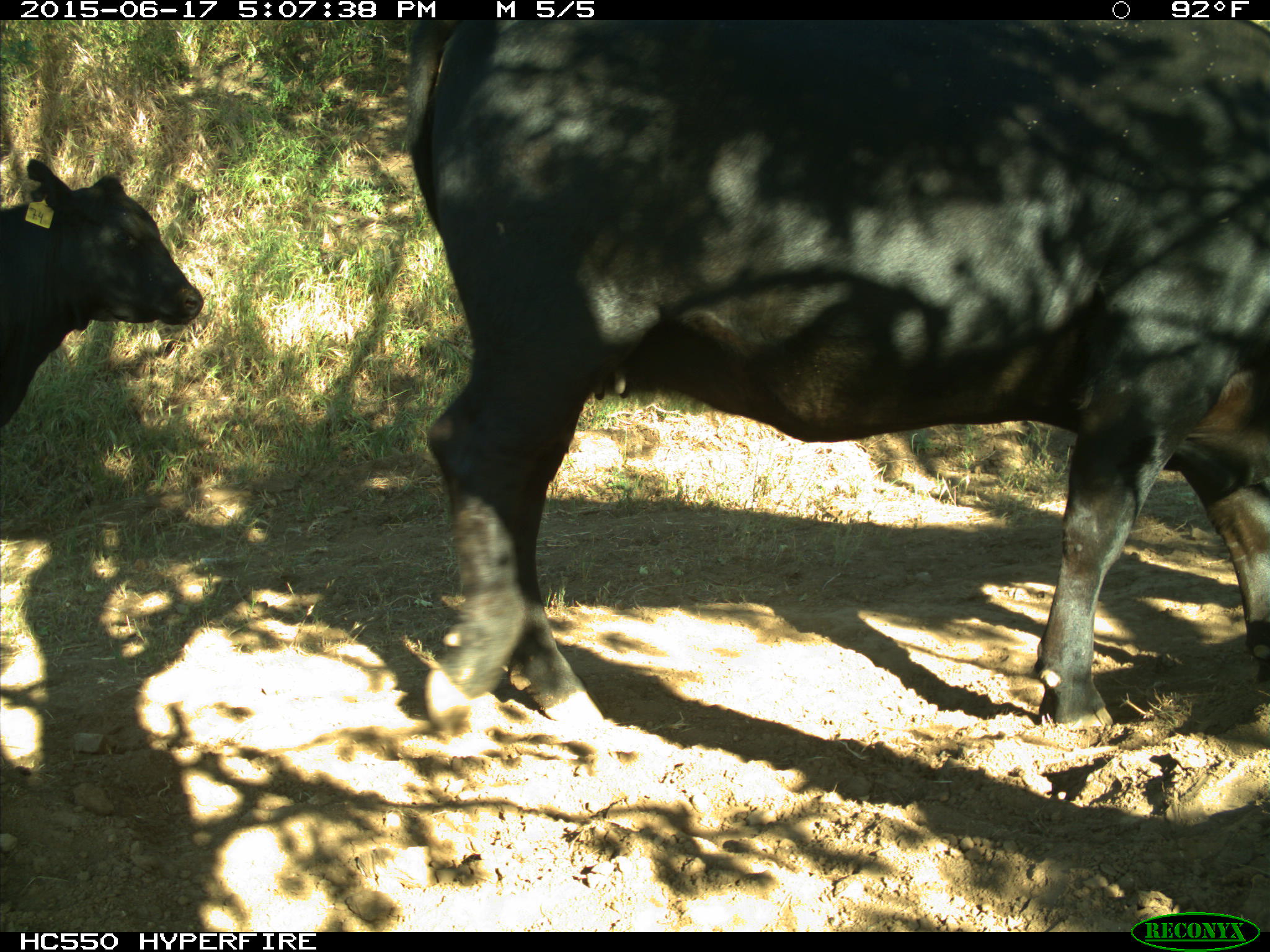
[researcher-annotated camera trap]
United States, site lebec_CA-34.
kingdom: Animalia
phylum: Chordata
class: Mammalia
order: Artiodactyla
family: Bovidae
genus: Bos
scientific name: Bos taurus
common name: domestic cow